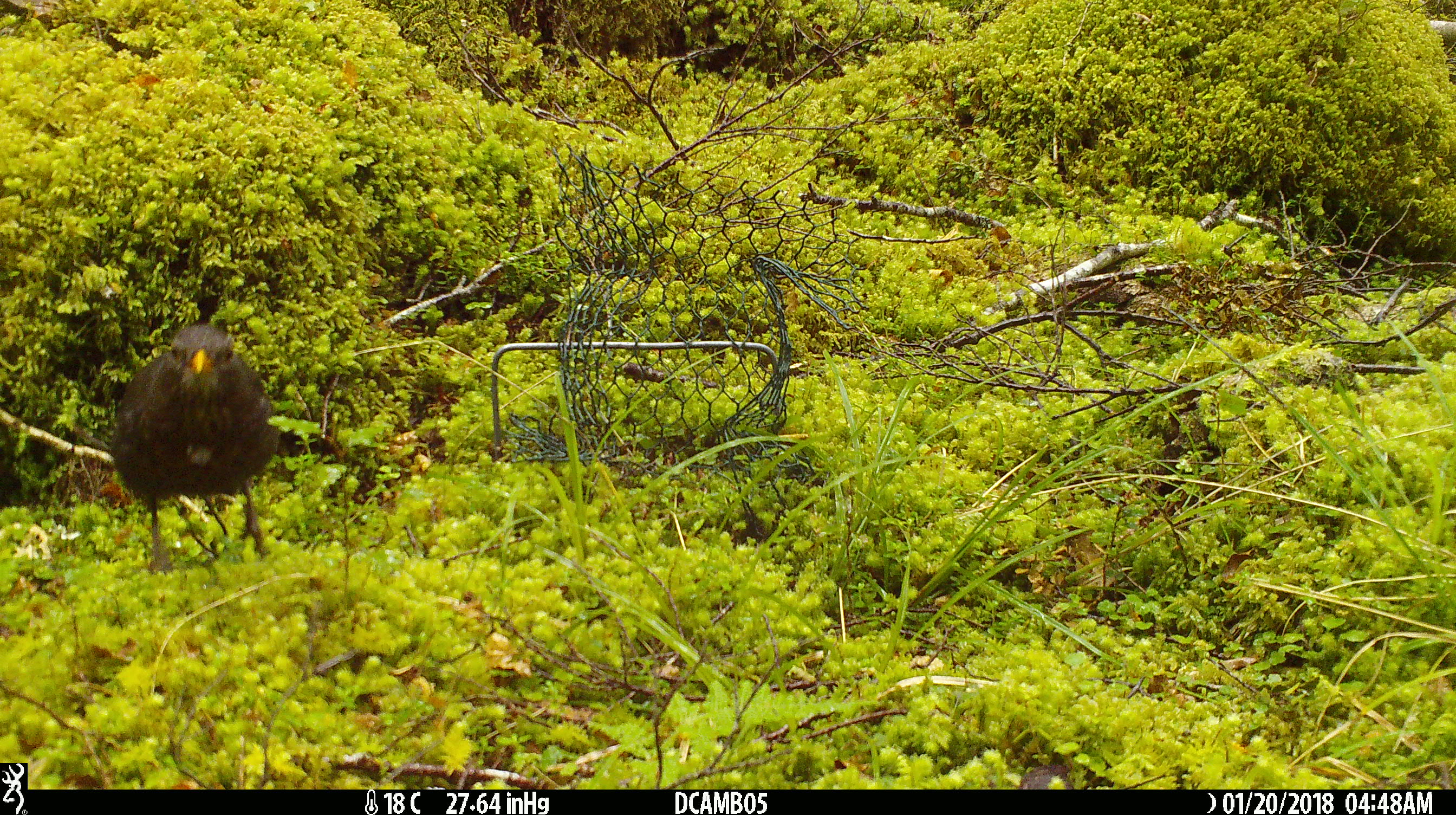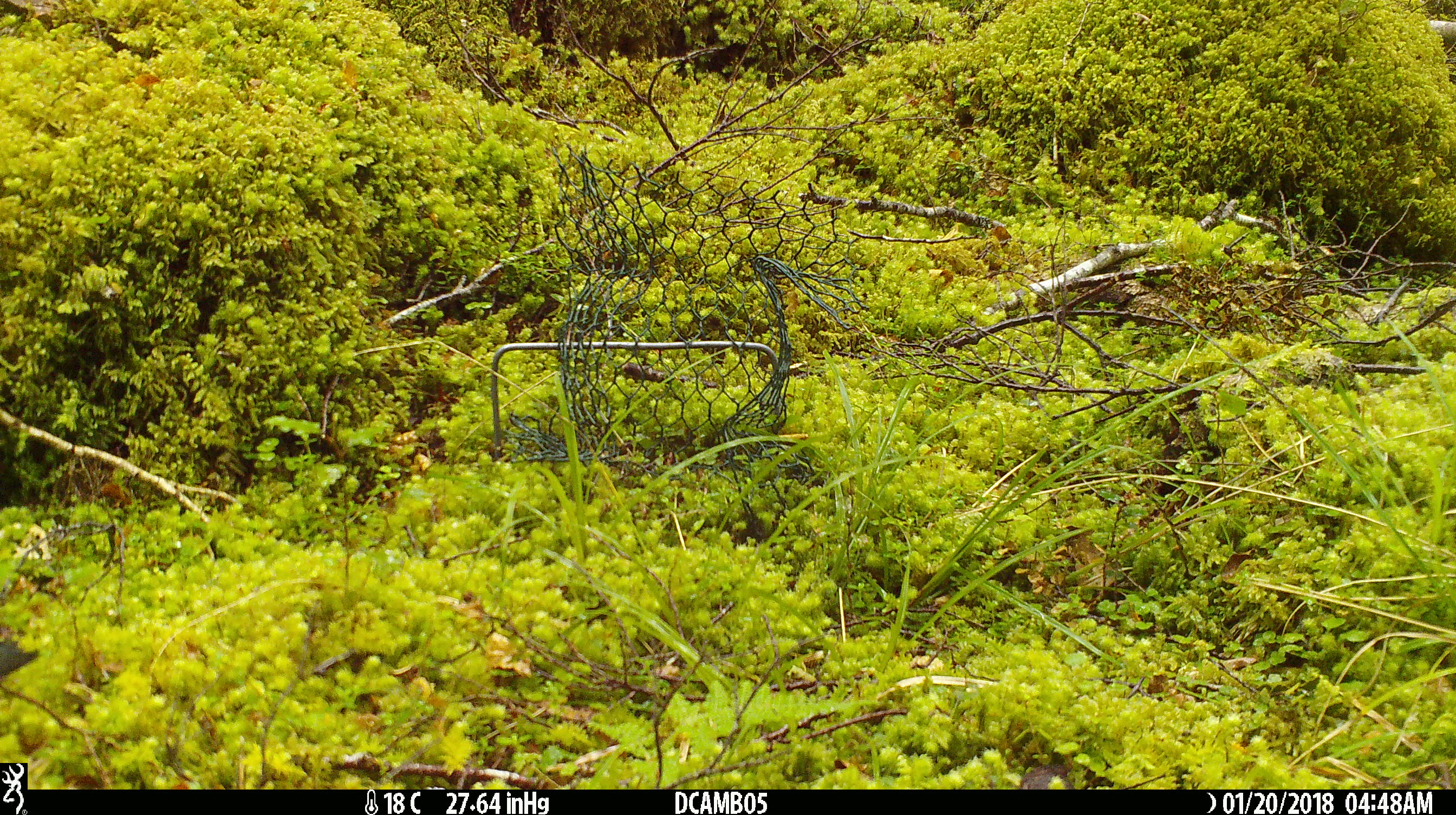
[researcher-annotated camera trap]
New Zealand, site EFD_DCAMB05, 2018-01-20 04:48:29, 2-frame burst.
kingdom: Animalia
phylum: Chordata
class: Aves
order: Passeriformes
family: Turdidae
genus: Turdus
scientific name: Turdus merula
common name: eurasian blackbird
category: blackbird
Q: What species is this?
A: Blackbird (eurasian blackbird) (Turdus merula).